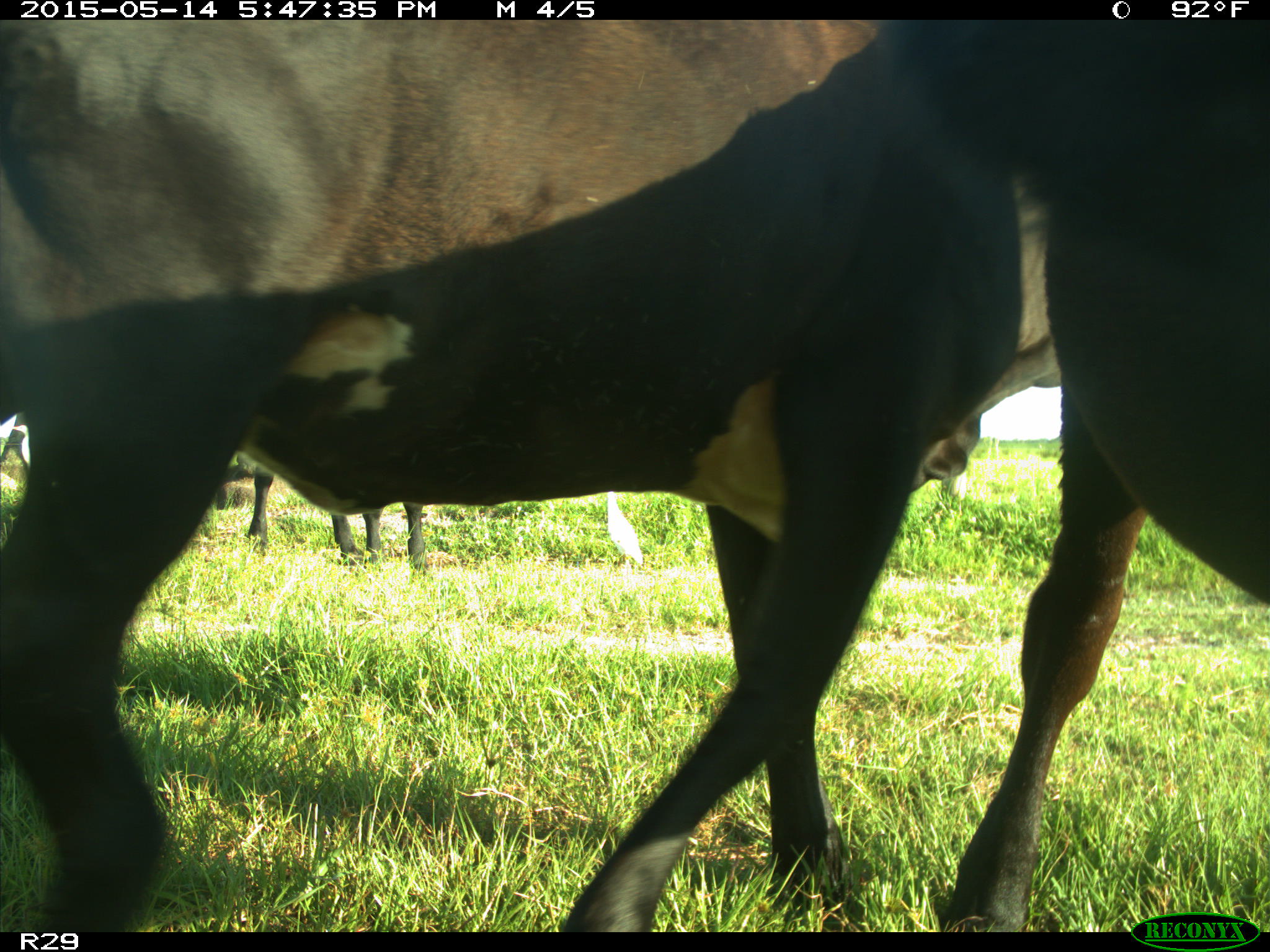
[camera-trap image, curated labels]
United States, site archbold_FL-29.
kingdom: Animalia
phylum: Chordata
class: Mammalia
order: Artiodactyla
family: Bovidae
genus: Bos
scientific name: Bos taurus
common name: domestic cow